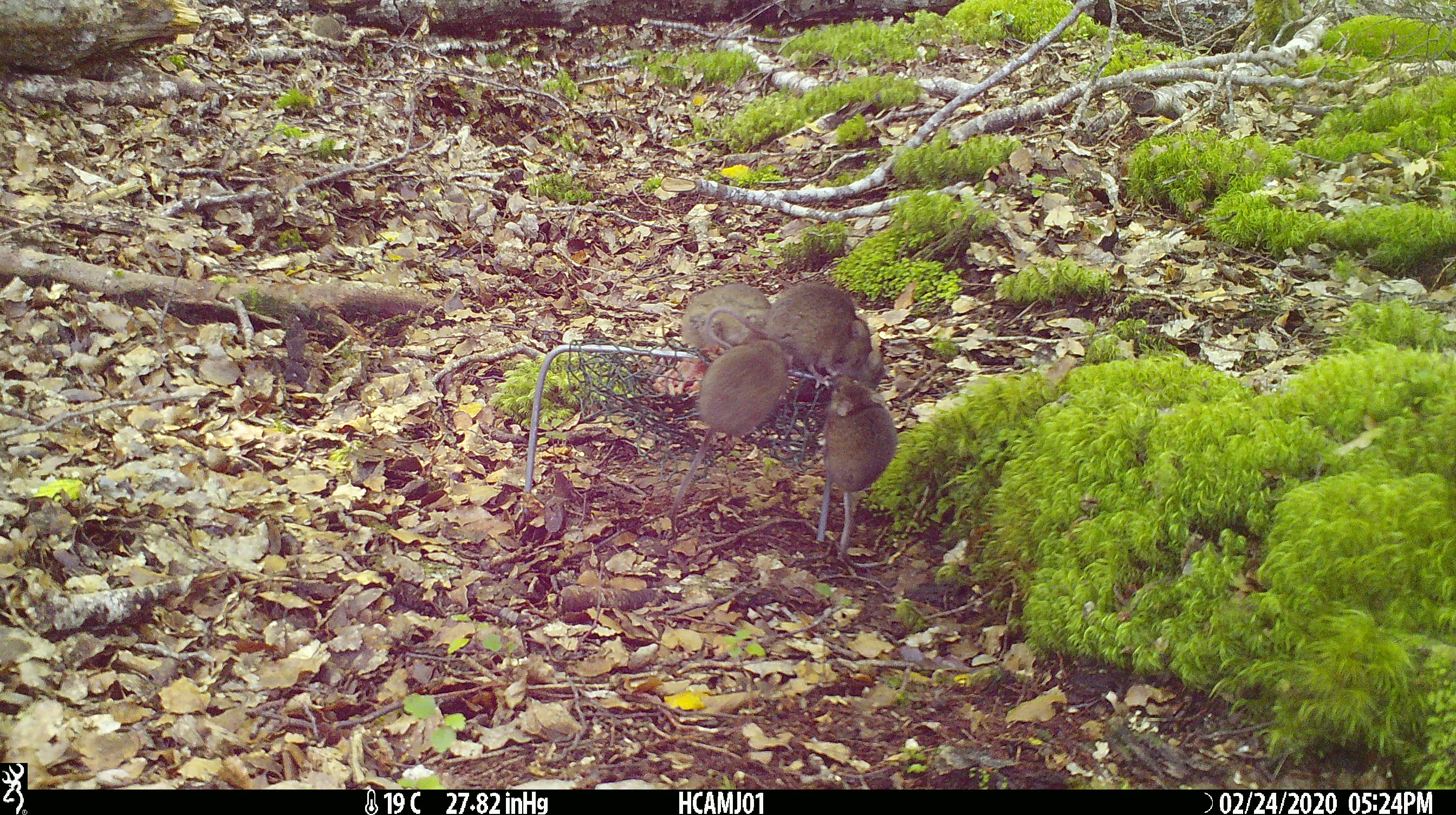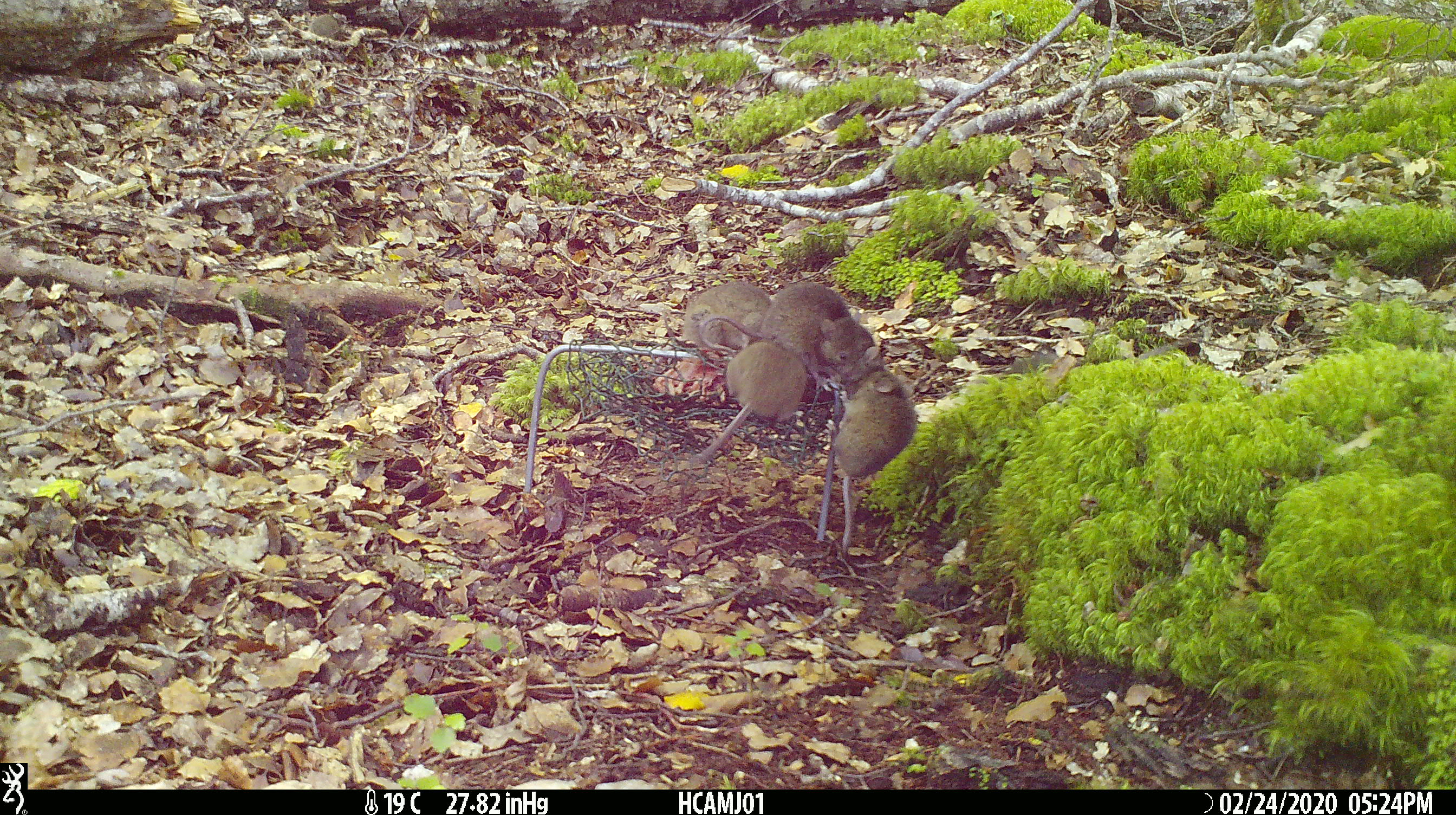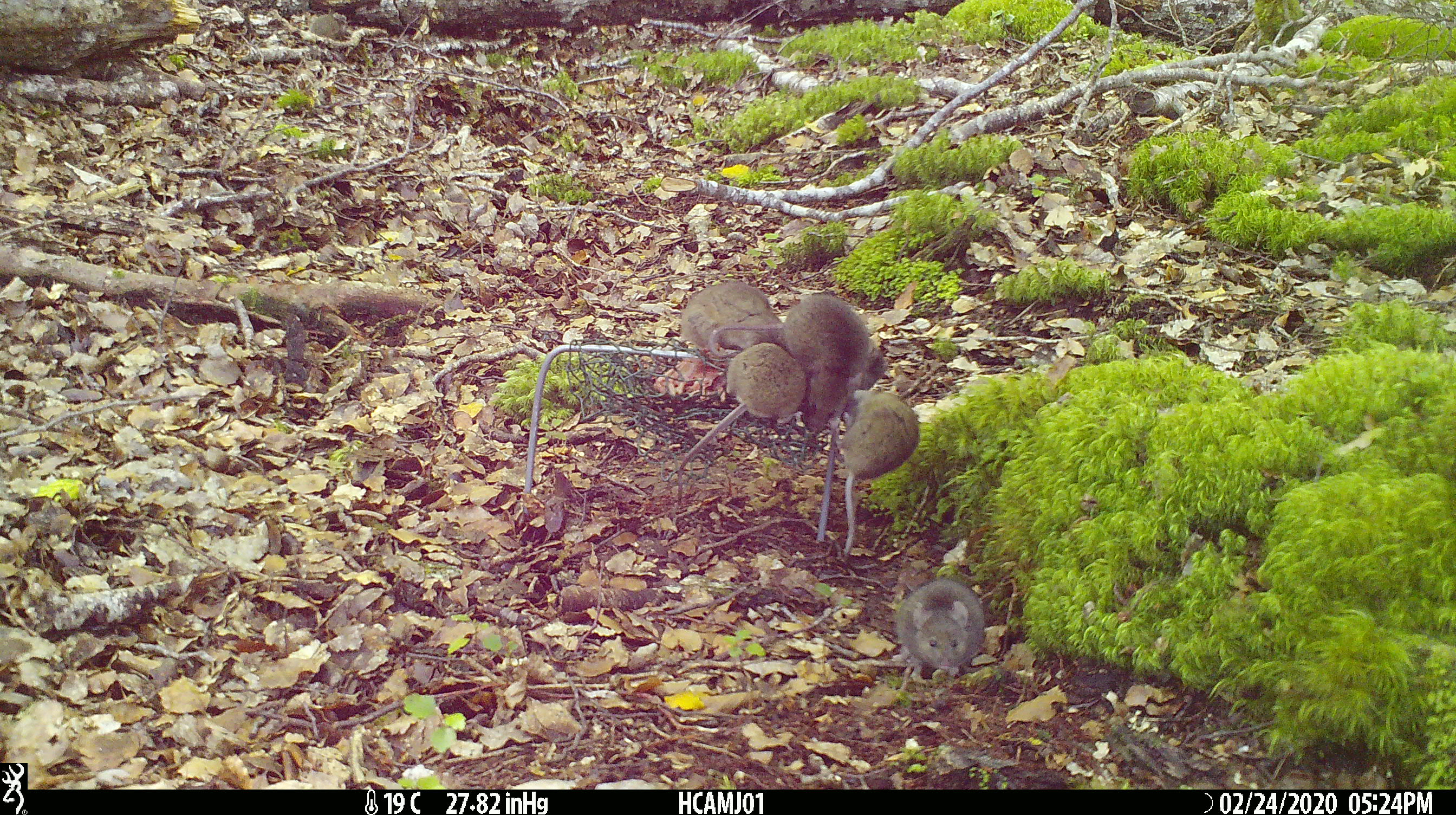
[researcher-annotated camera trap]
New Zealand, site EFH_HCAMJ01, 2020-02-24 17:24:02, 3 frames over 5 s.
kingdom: Animalia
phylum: Chordata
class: Mammalia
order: Rodentia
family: Muridae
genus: Mus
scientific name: Mus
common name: mouse